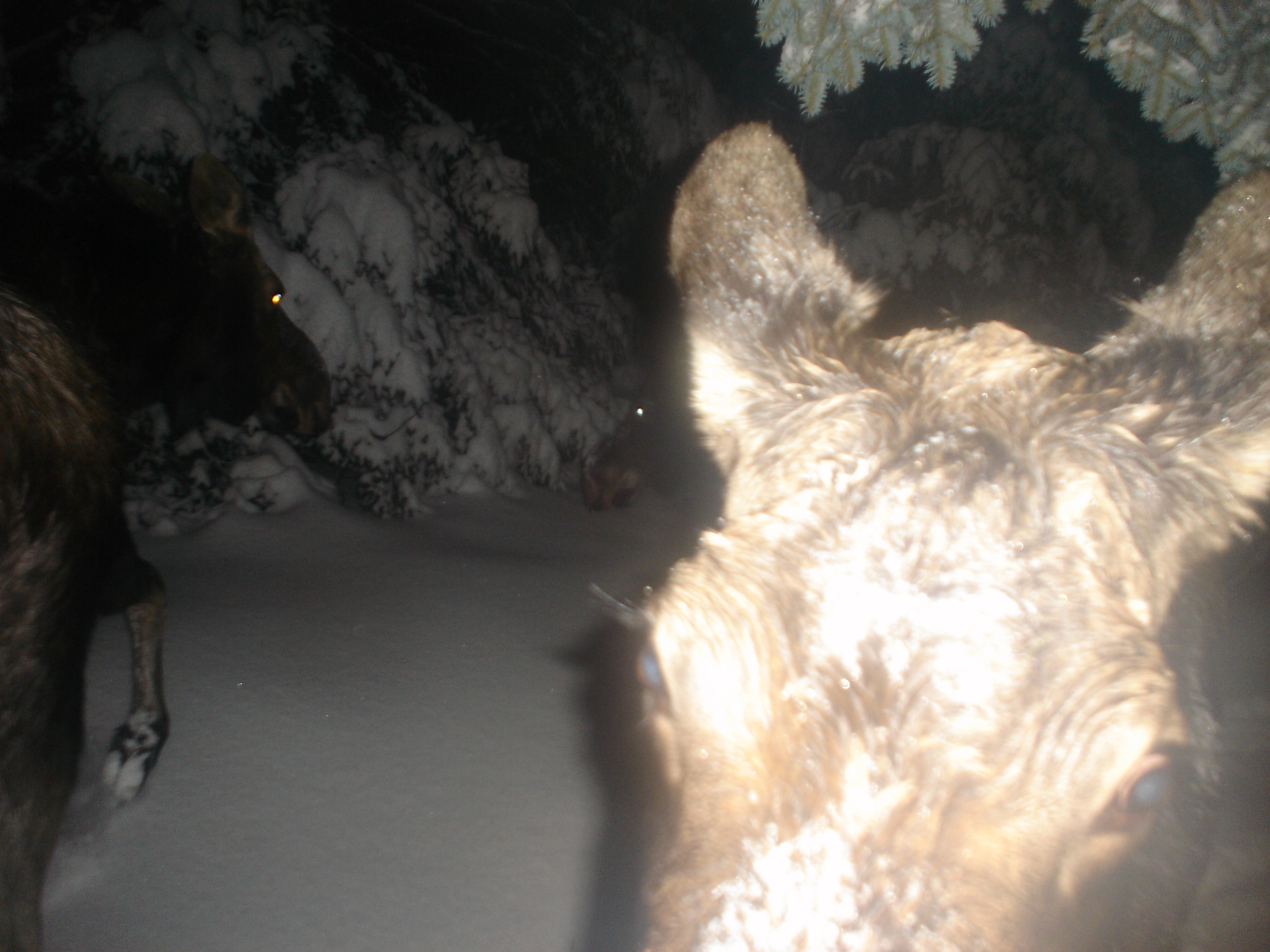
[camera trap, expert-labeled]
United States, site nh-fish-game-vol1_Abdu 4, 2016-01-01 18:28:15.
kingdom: Animalia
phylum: Chordata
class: Mammalia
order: Artiodactyla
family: Cervidae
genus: Alces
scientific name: Alces alces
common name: moose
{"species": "moose (Alces alces)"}